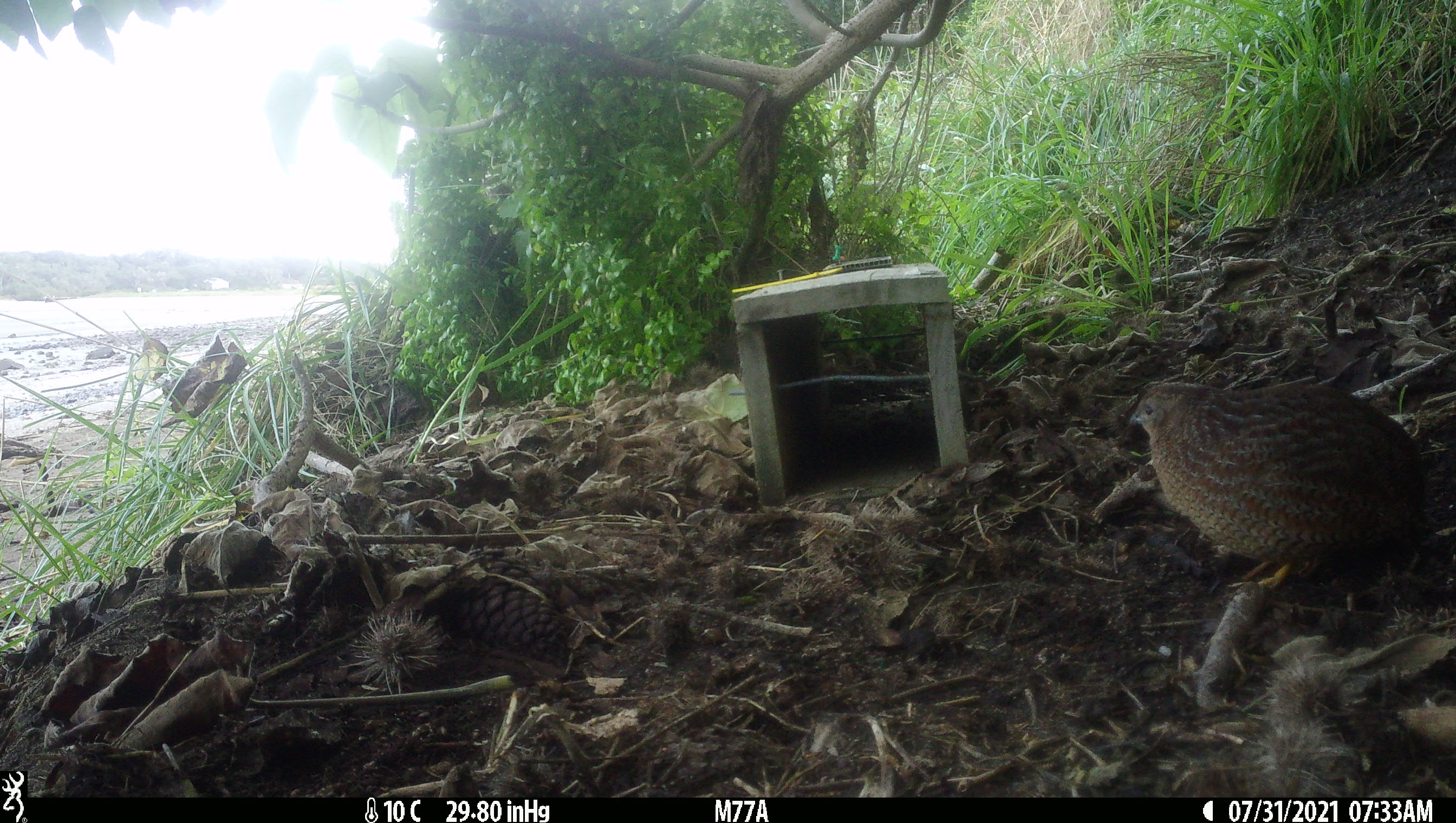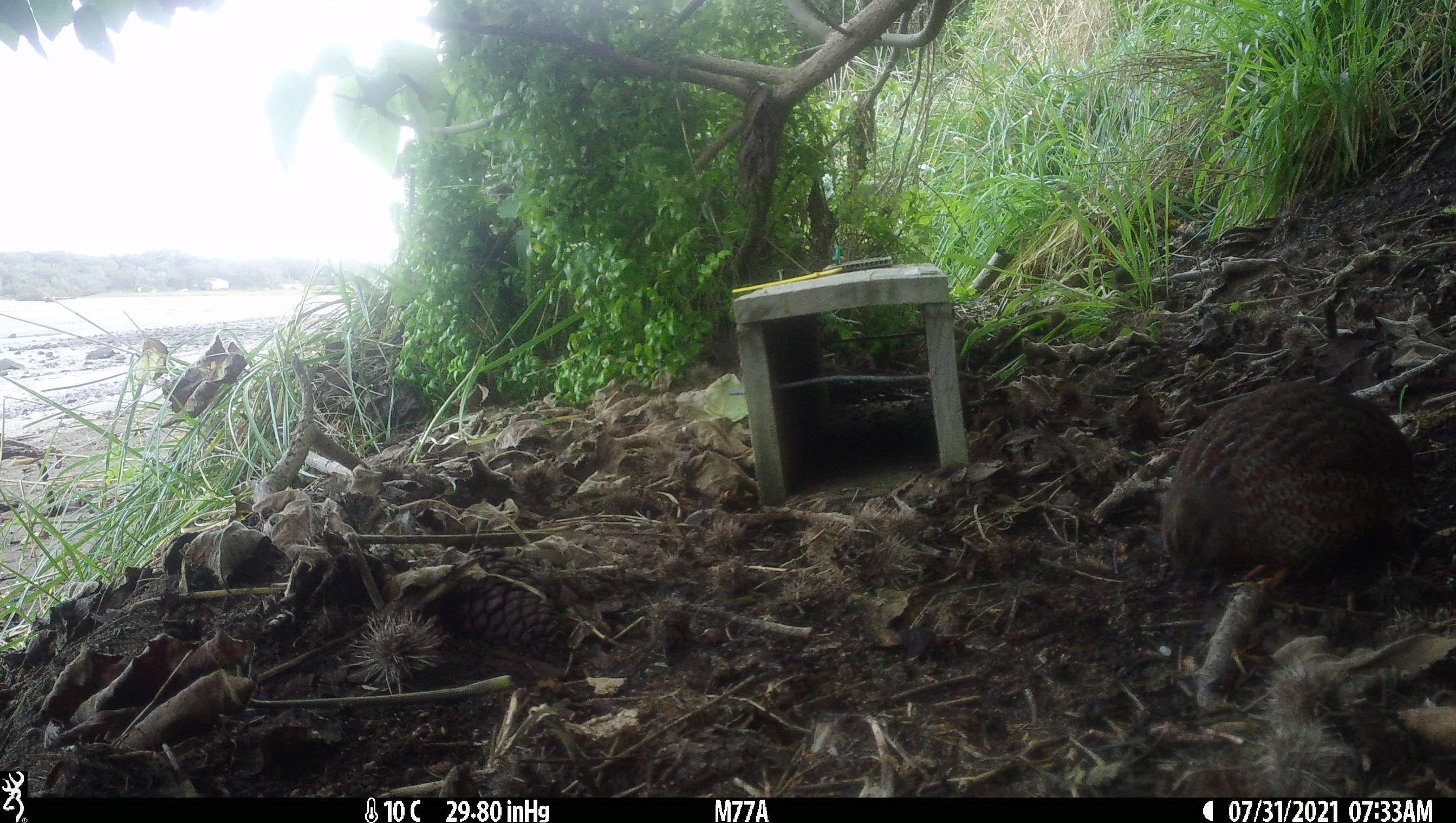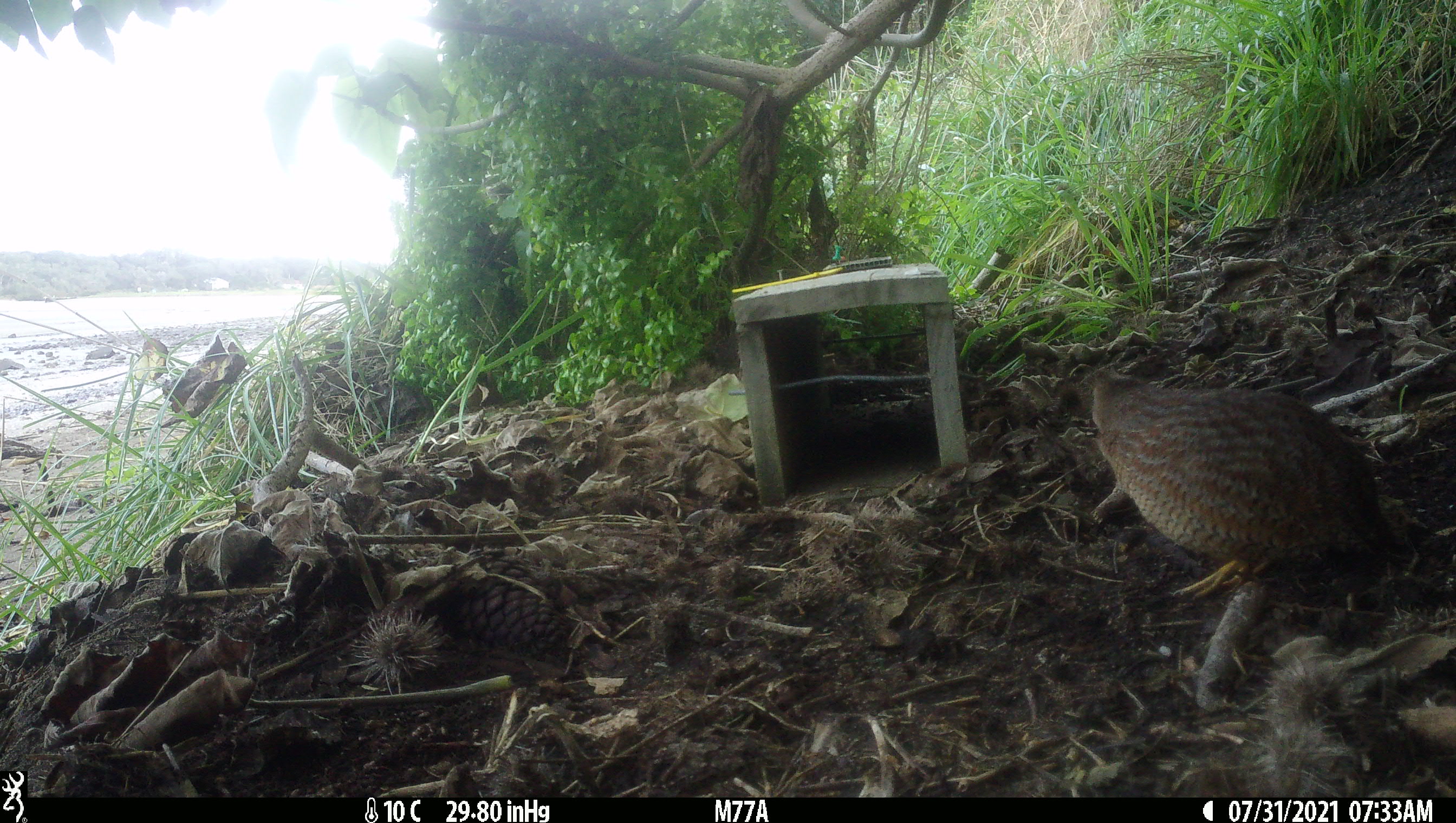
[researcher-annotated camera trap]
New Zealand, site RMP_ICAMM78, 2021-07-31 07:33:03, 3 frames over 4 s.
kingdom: Animalia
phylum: Chordata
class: Aves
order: Galliformes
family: Phasianidae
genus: Synoicus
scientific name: Synoicus ypsilophorus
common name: brown quail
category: quail brown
Quail brown (brown quail) (Synoicus ypsilophorus).